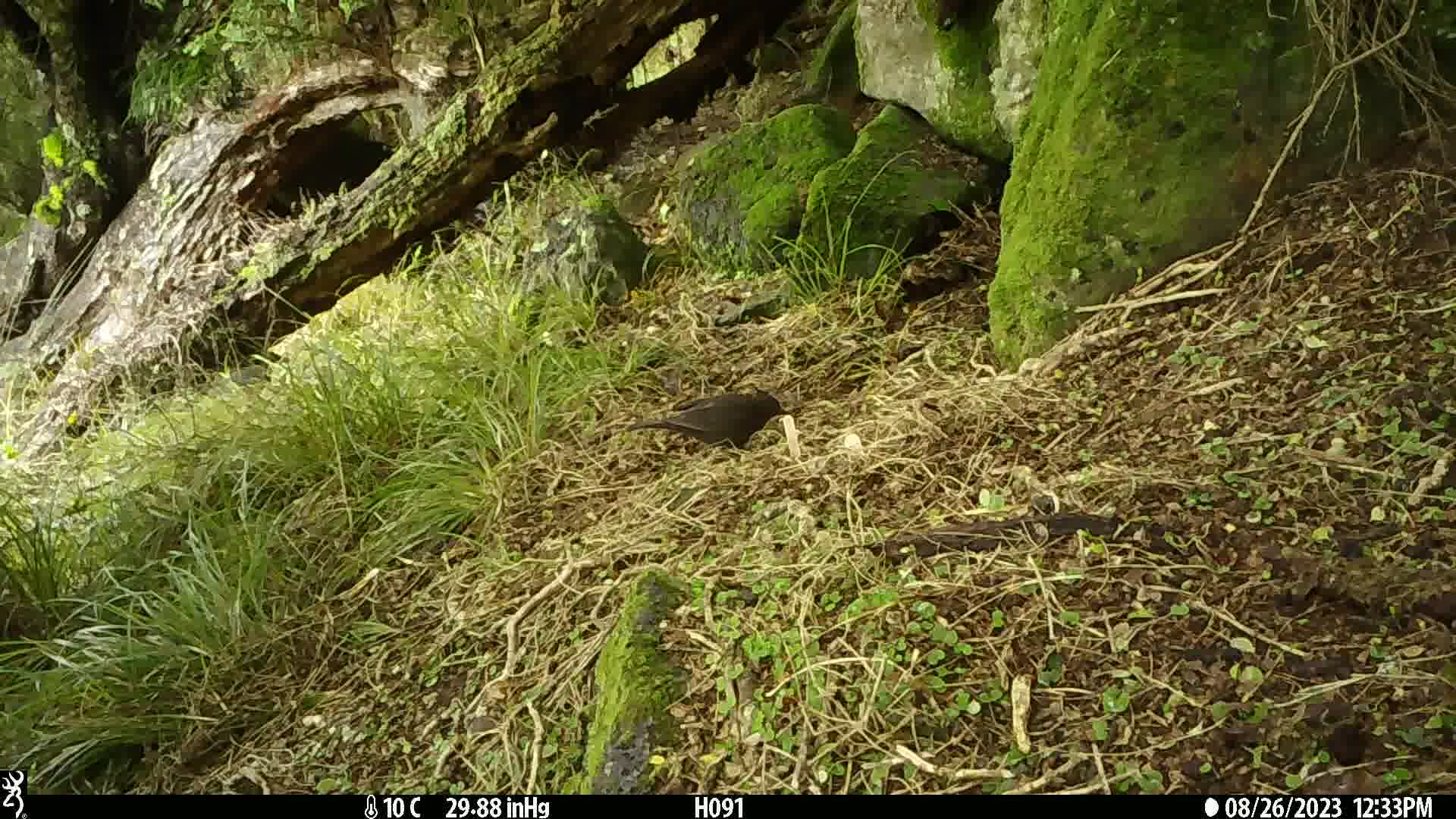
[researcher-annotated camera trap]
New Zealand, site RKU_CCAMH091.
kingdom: Animalia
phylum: Chordata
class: Aves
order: Passeriformes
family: Turdidae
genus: Turdus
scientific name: Turdus merula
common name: eurasian blackbird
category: blackbird